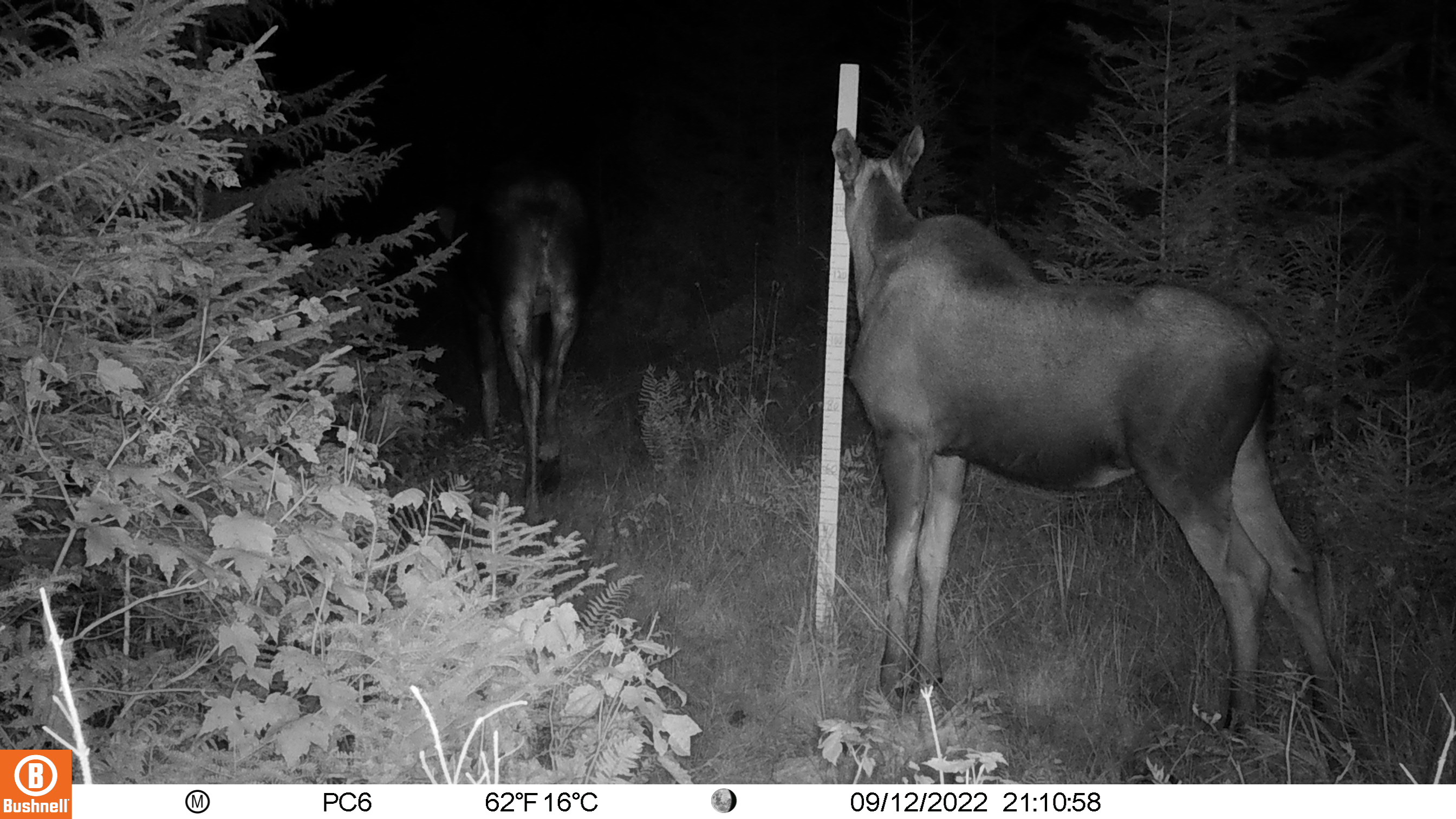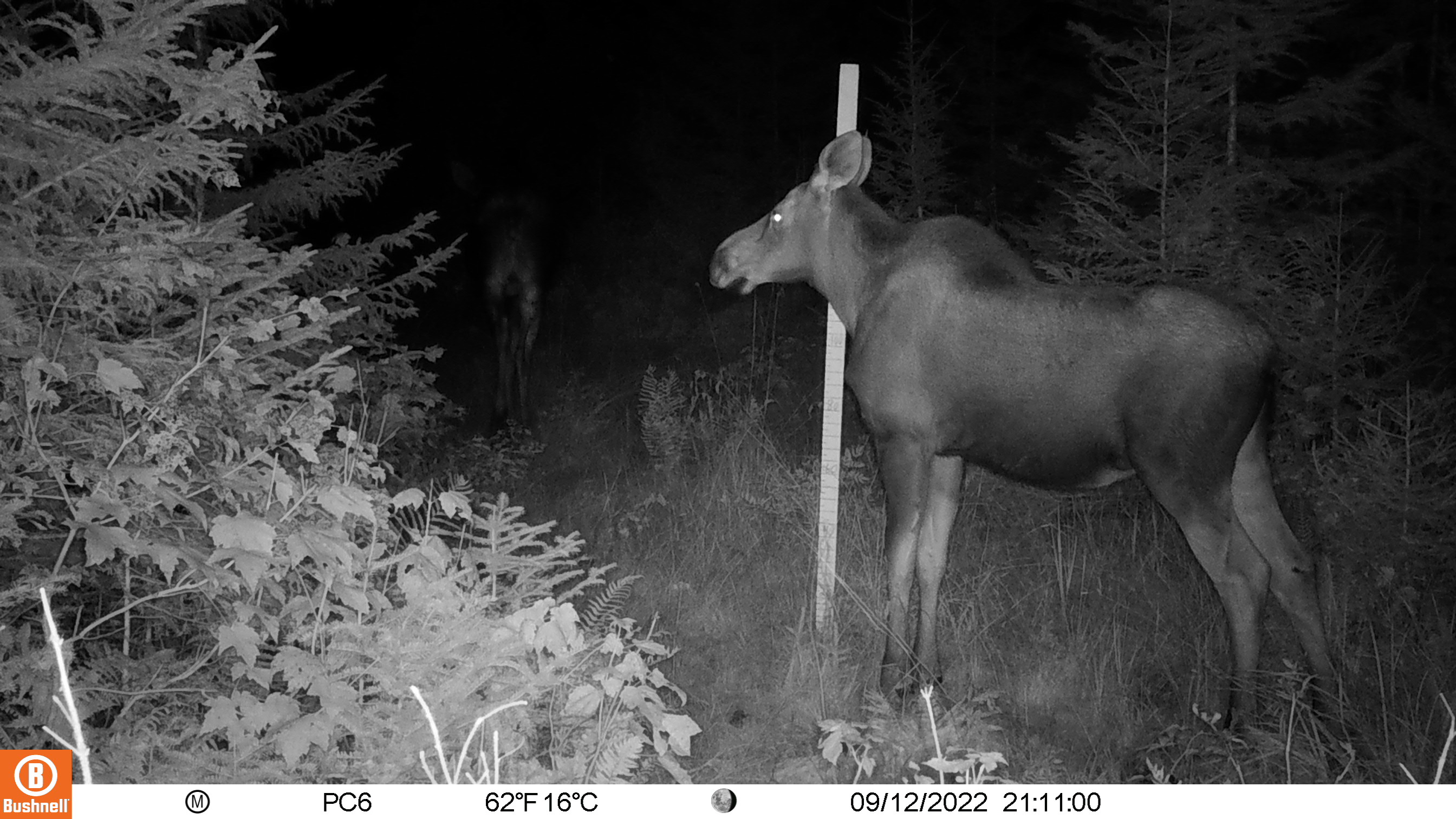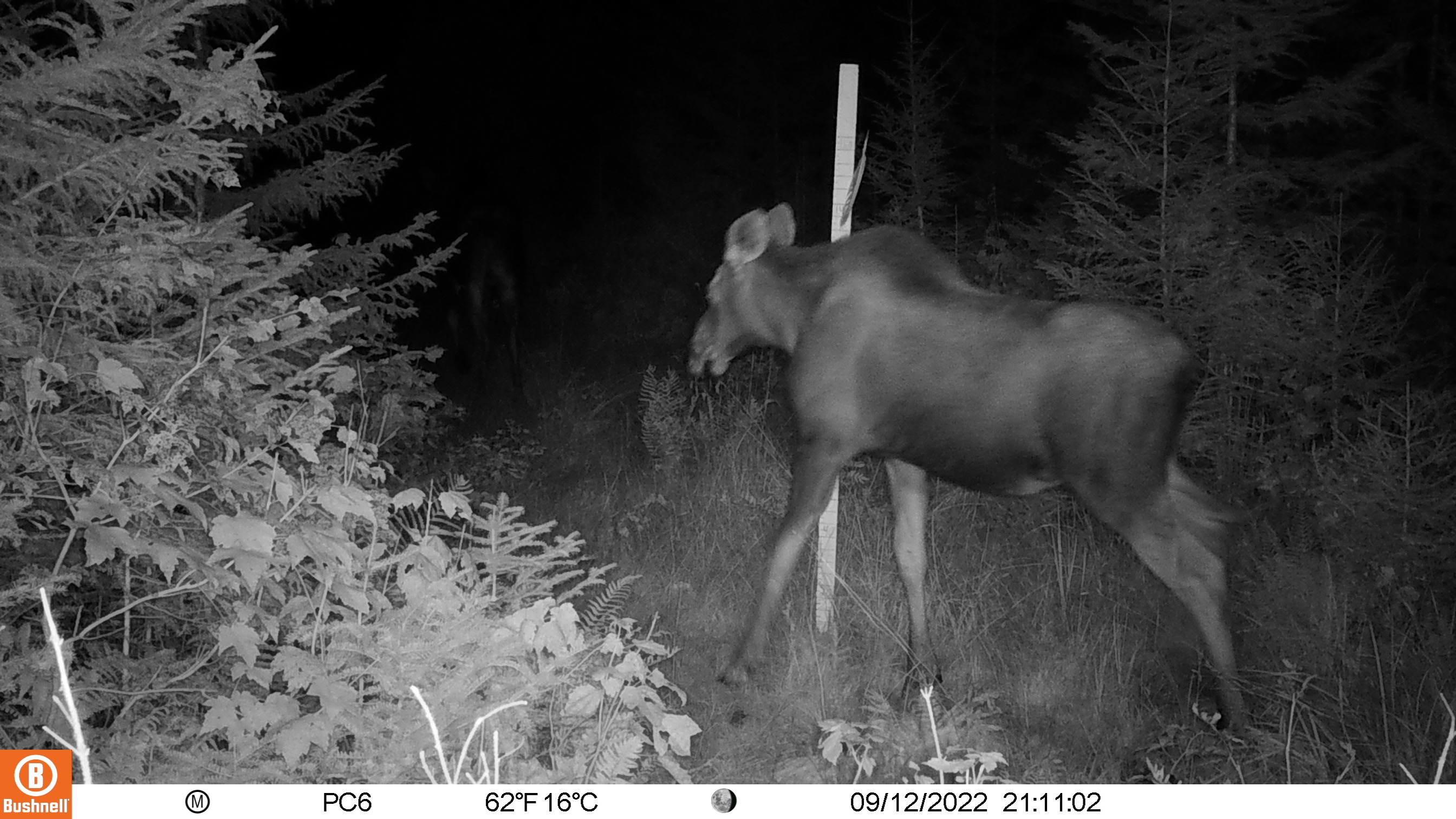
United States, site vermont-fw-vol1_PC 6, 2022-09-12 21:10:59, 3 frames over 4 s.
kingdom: Animalia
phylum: Chordata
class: Mammalia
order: Artiodactyla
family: Cervidae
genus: Alces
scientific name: Alces alces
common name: moose